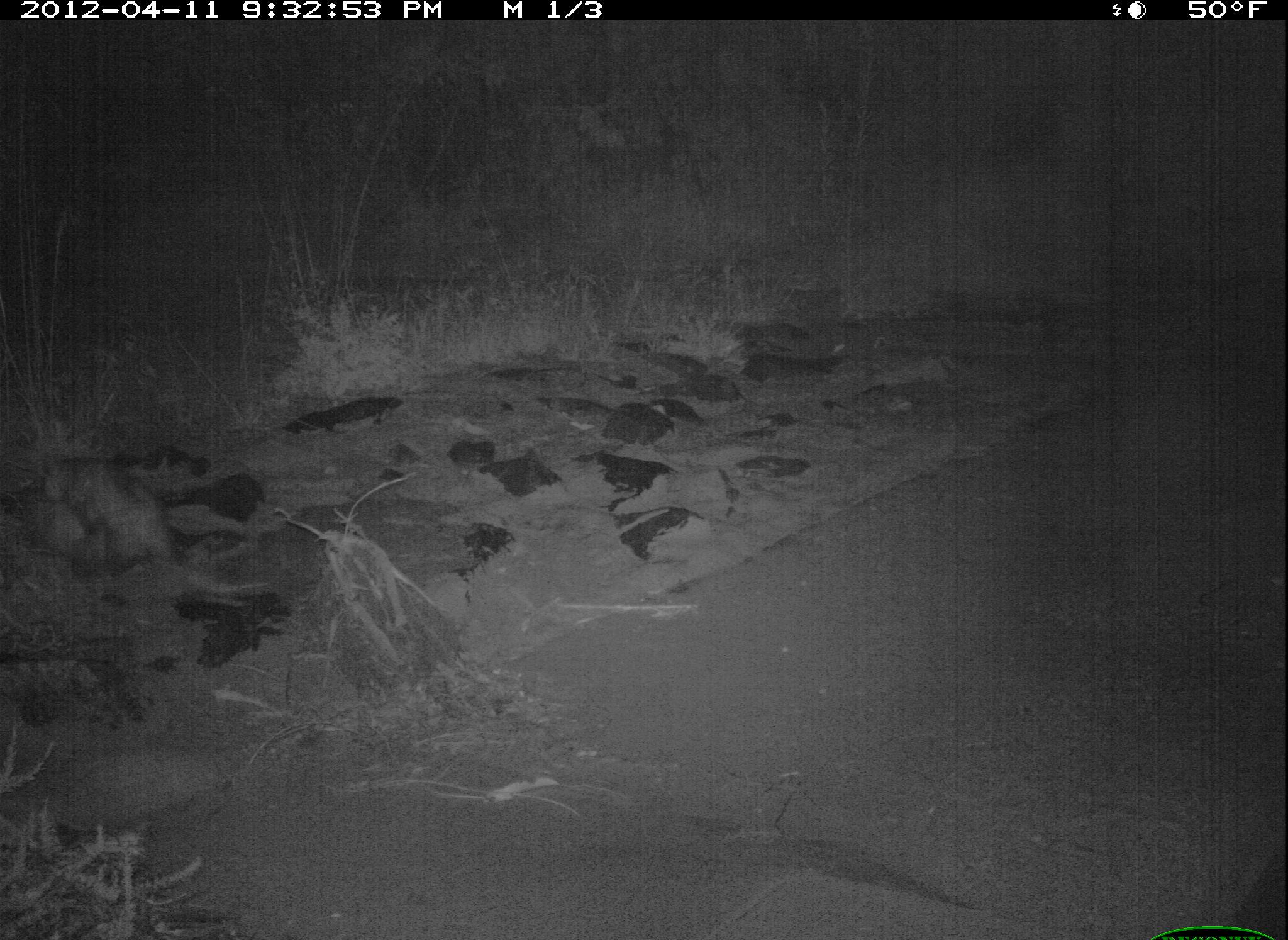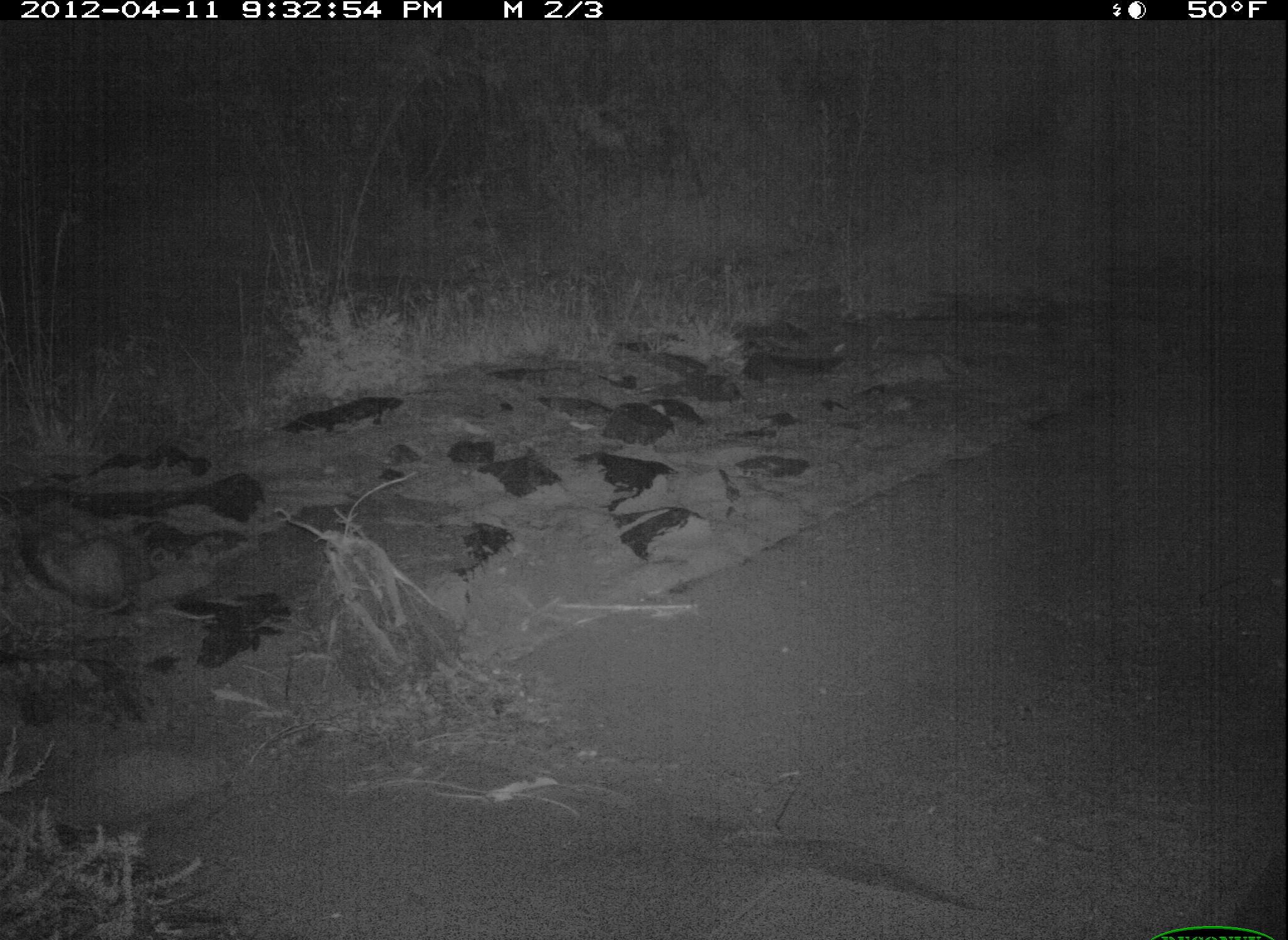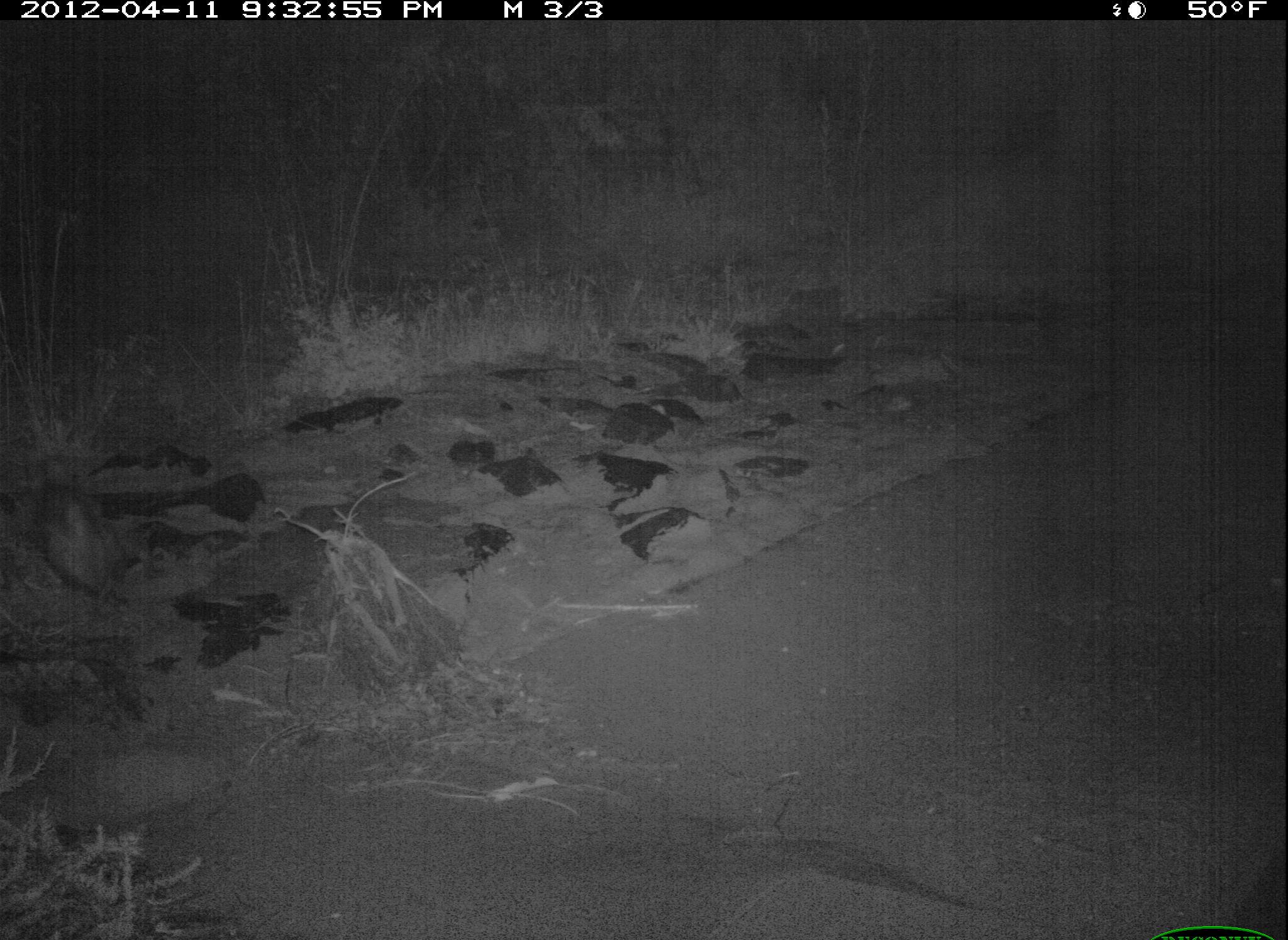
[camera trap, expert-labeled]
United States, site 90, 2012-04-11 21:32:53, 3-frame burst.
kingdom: Animalia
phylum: Chordata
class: Mammalia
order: Didelphimorphia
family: Didelphidae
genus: Didelphis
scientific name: Didelphis virginiana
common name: virginia opossum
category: opossum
Opossum (virginia opossum) (Didelphis virginiana).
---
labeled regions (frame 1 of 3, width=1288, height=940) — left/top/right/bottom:
opossum: 34/443/274/602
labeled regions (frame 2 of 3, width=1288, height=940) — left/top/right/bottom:
opossum: 23/485/177/644